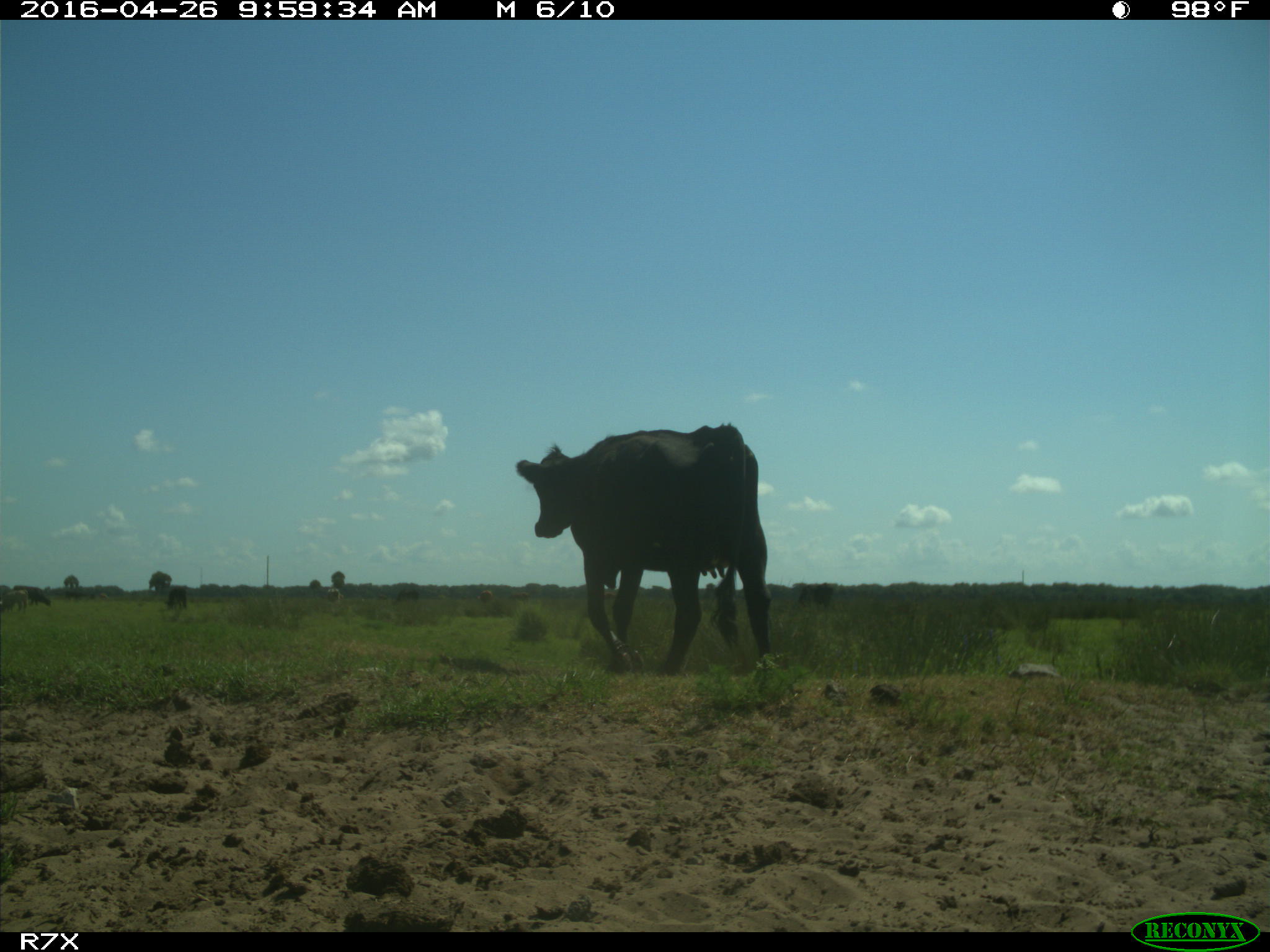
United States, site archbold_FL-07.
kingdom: Animalia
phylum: Chordata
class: Mammalia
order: Artiodactyla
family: Bovidae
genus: Bos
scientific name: Bos taurus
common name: domestic cow